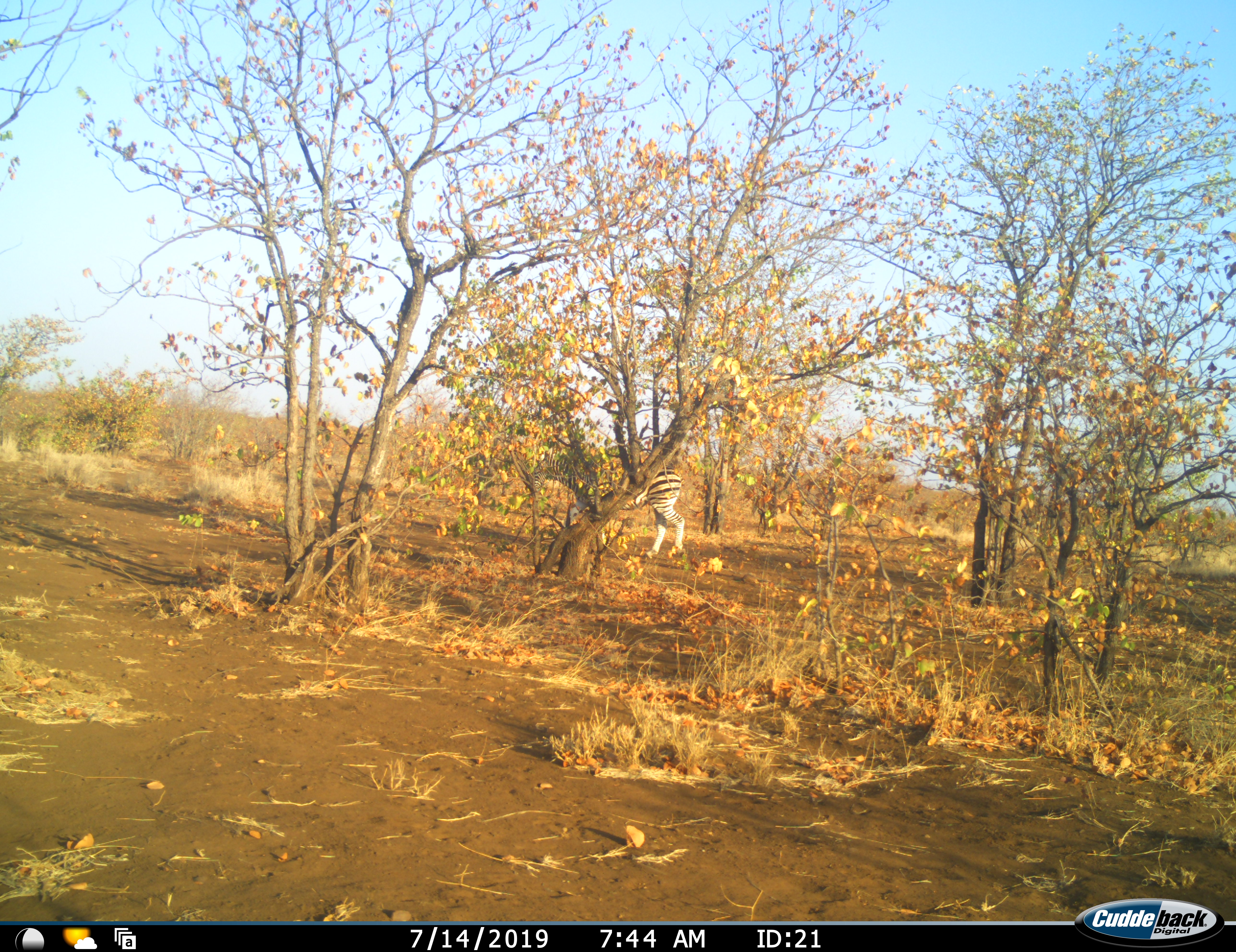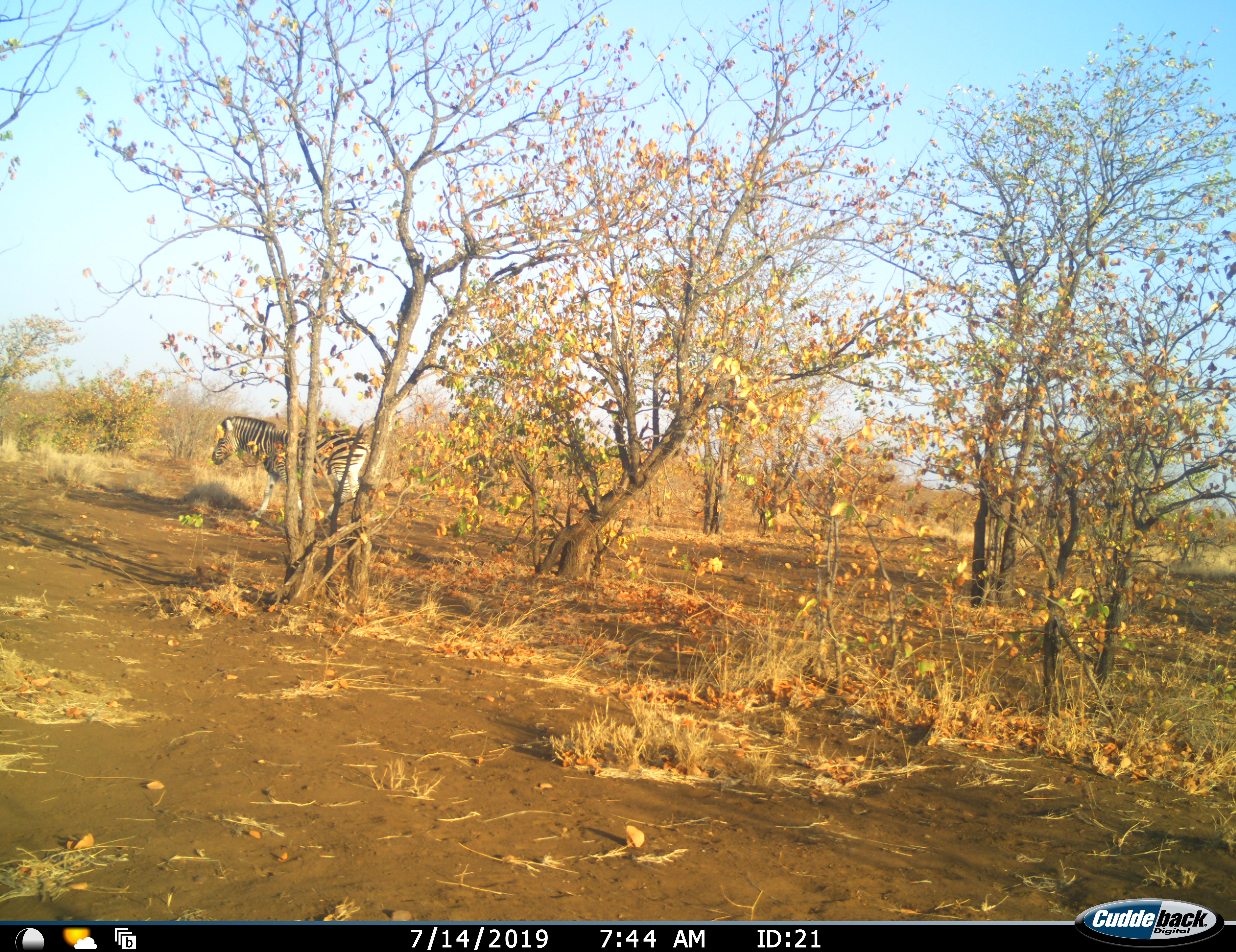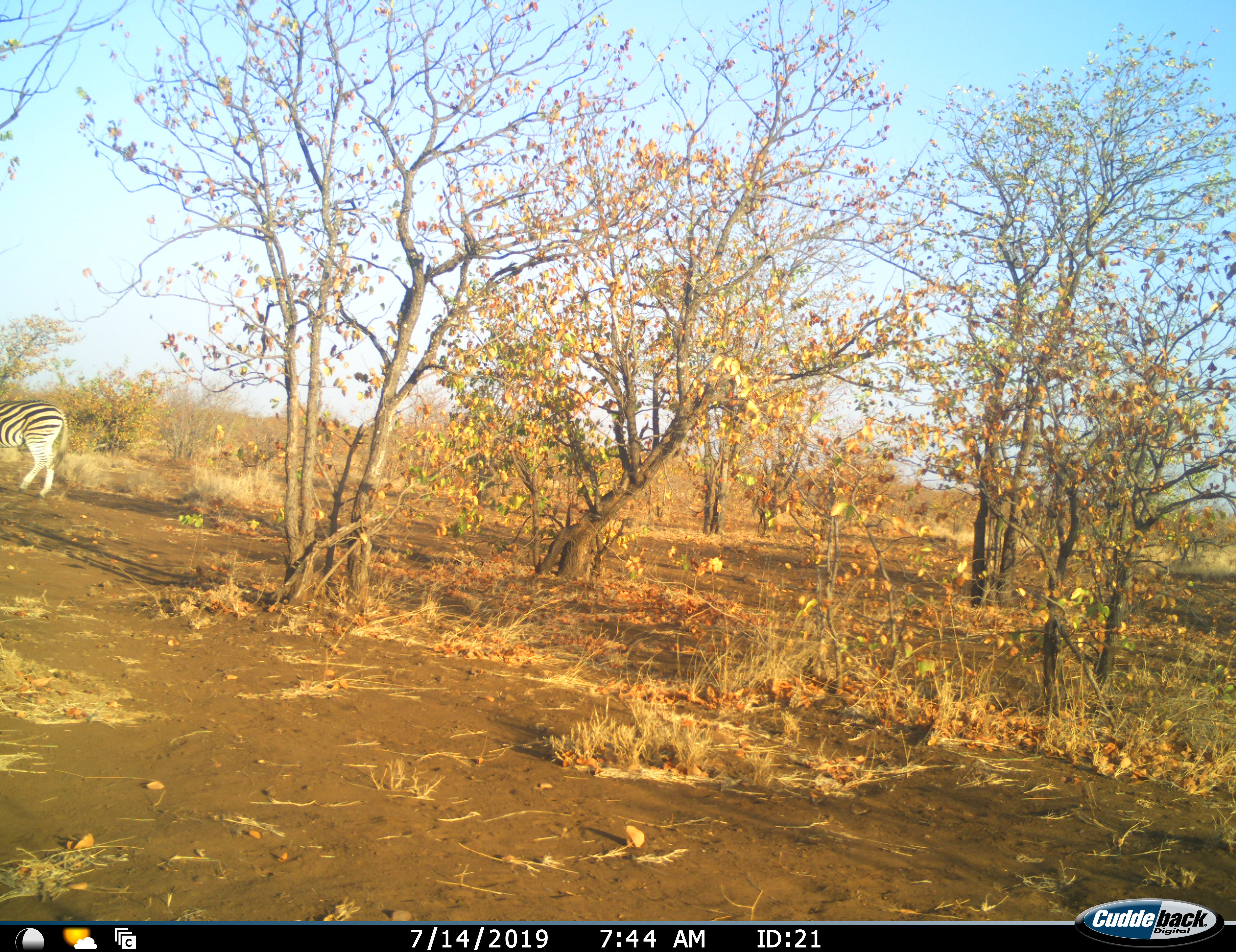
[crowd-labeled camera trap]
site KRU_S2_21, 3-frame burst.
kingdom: Animalia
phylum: Chordata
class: Mammalia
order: Perissodactyla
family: Equidae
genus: Equus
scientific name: Equus quagga burchellii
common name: burchell's zebra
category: zebraburchells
Zebraburchells (burchell's zebra) (Equus quagga burchellii), count 1. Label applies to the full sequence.